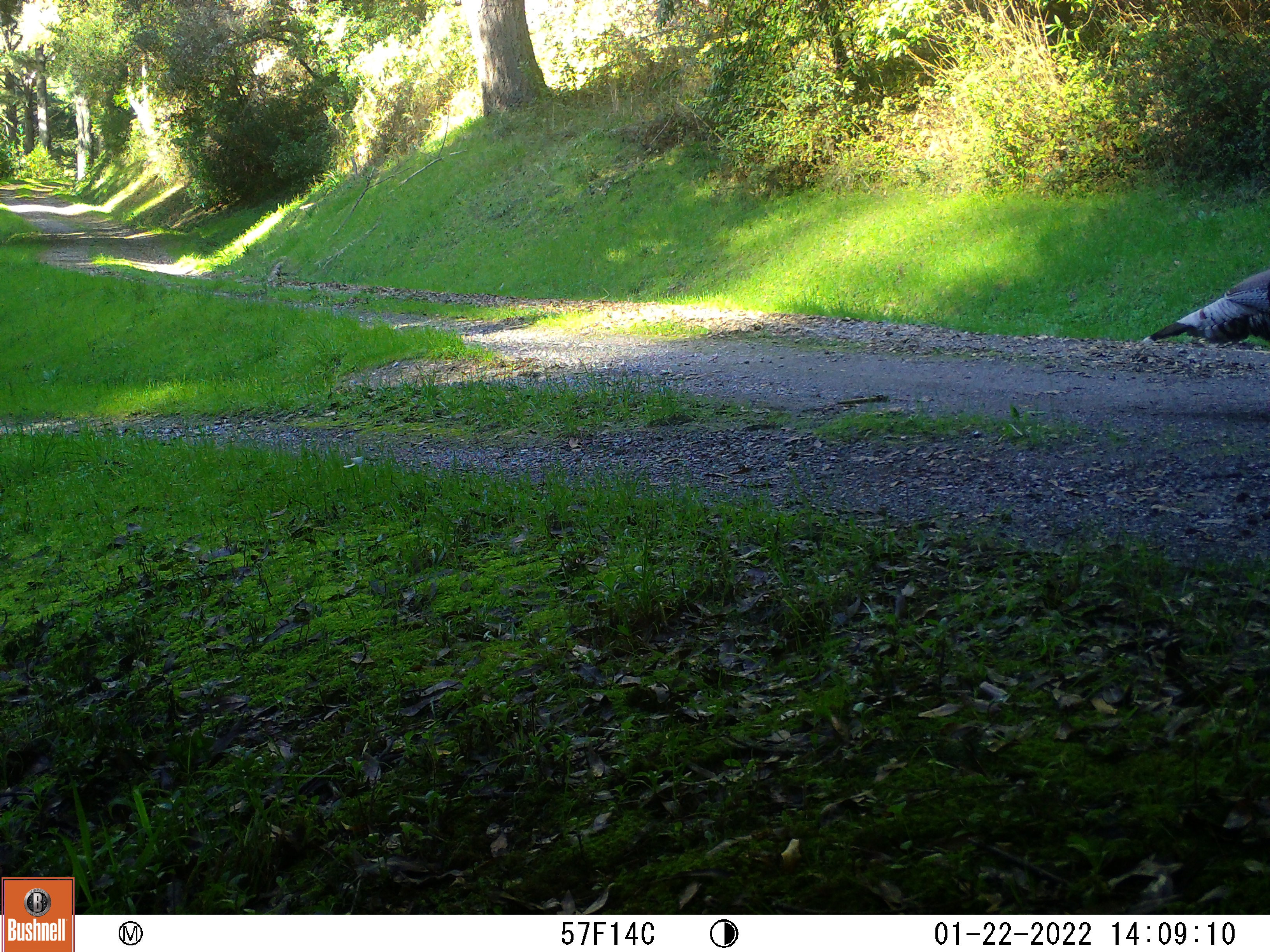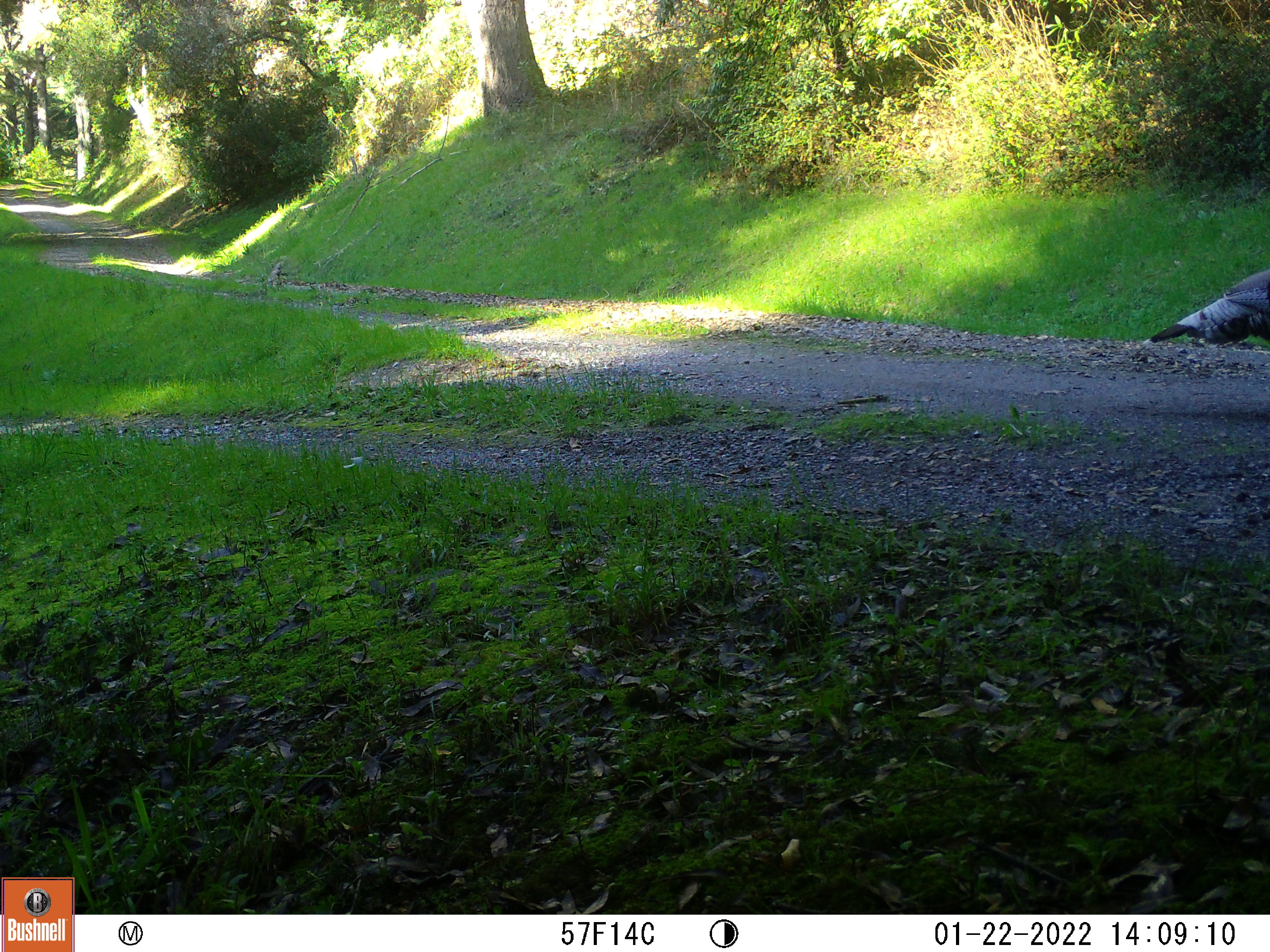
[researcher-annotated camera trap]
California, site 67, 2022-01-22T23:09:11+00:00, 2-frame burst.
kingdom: Animalia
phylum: Chordata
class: Aves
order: Galliformes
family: Phasianidae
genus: Meleagris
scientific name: Meleagris gallopavo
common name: turkey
Turkey (Meleagris gallopavo).